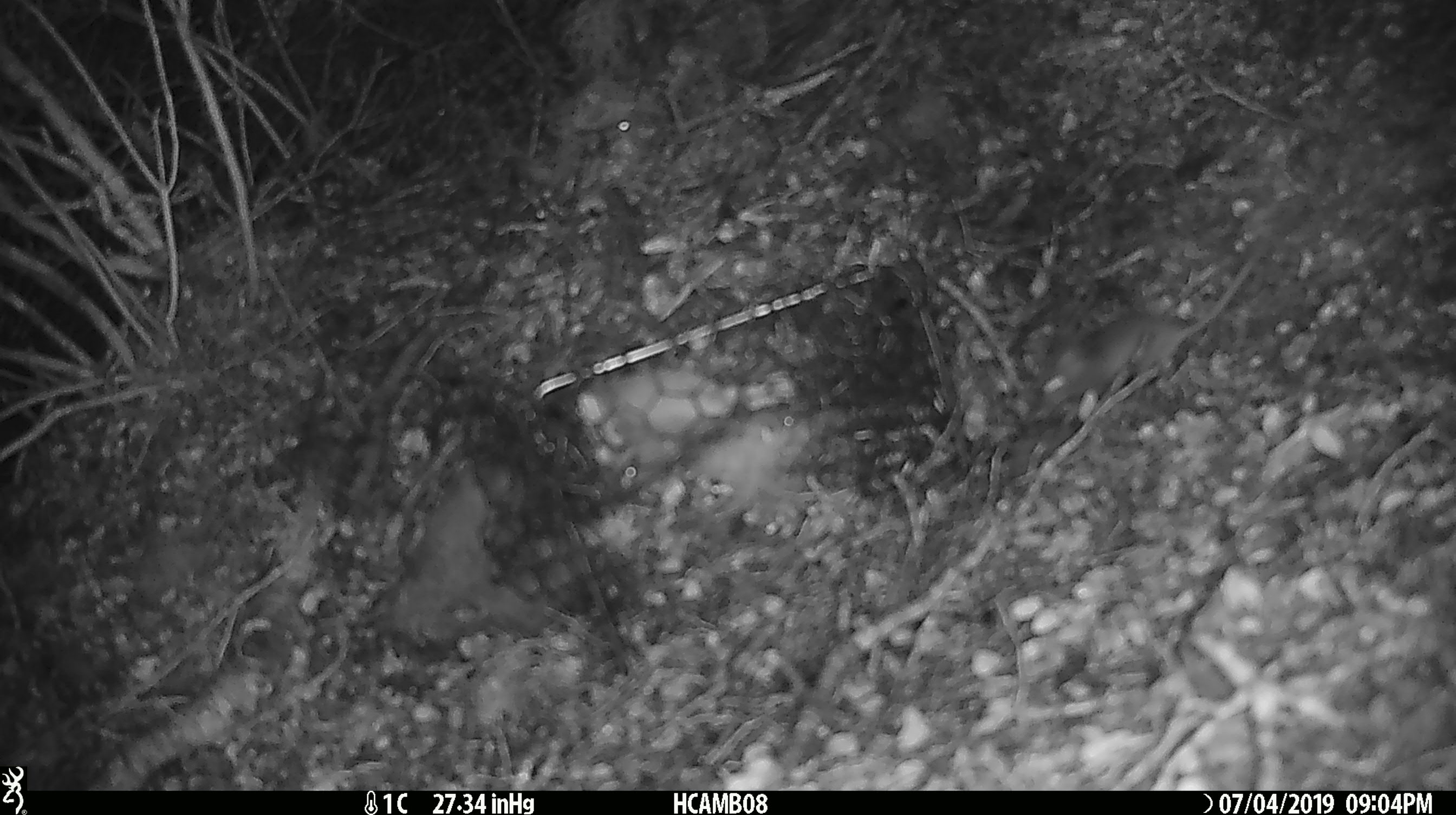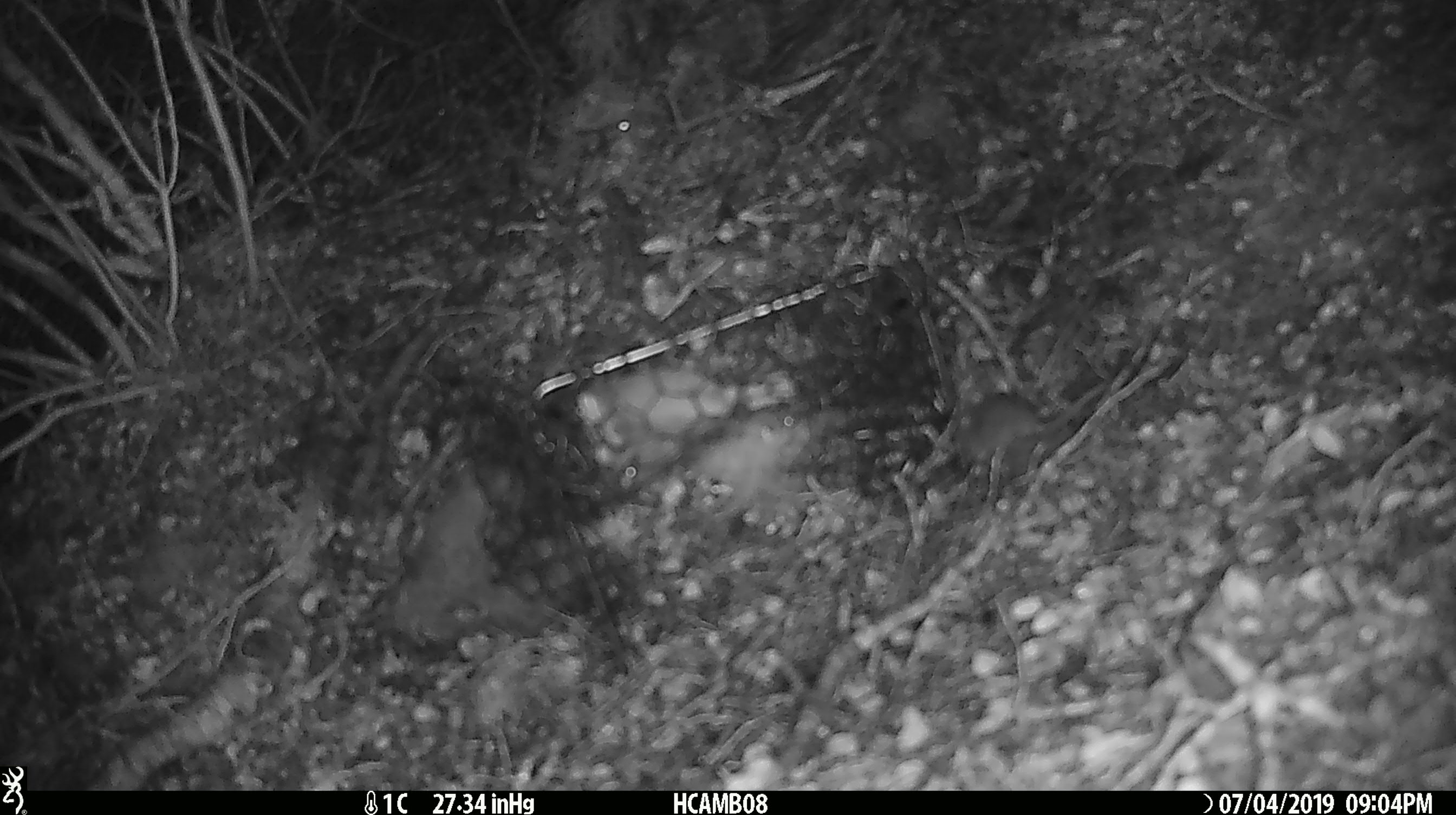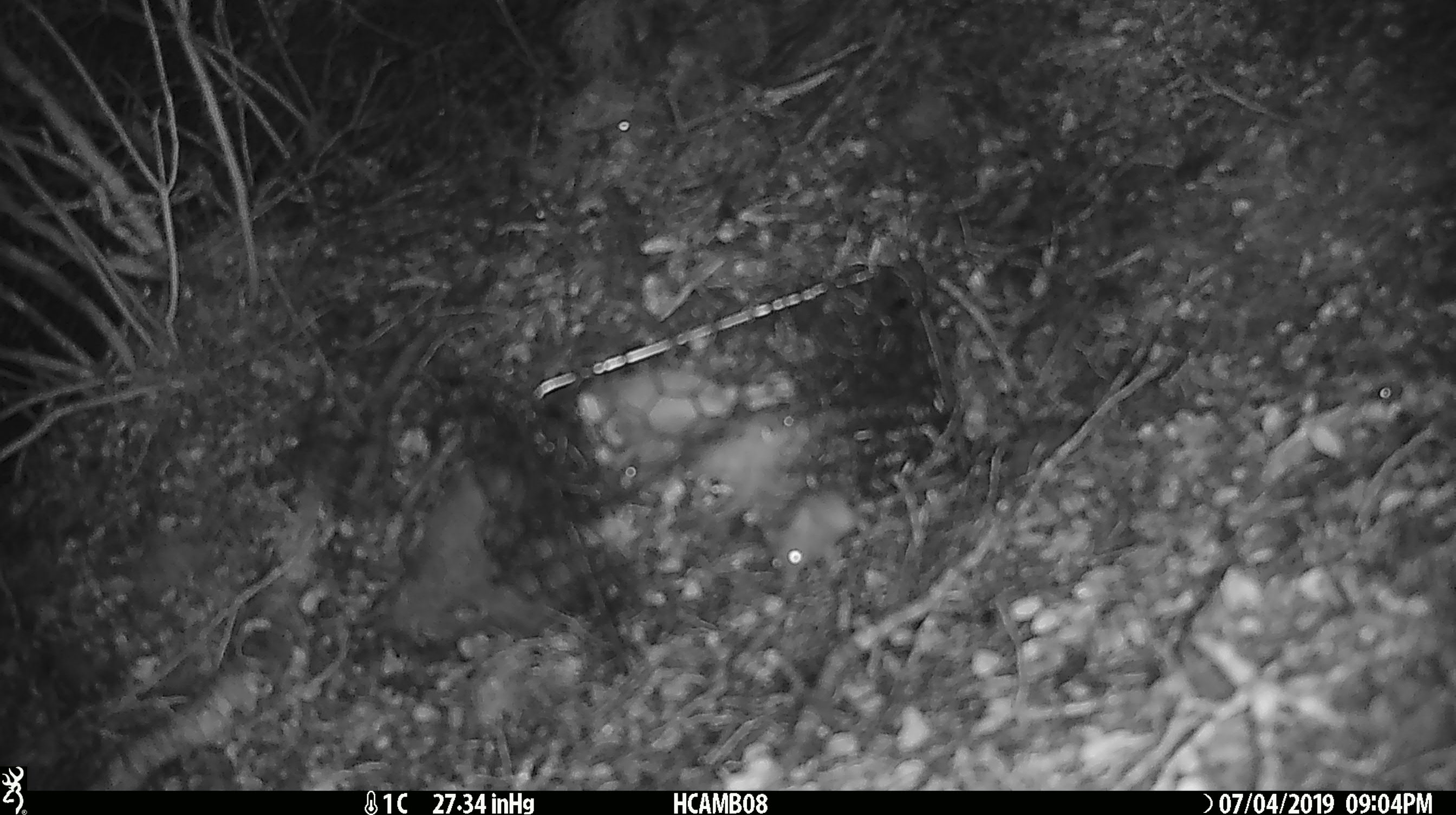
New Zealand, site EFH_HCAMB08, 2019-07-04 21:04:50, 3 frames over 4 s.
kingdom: Animalia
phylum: Chordata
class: Mammalia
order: Rodentia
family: Muridae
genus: Mus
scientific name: Mus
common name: mouse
Mouse (Mus).